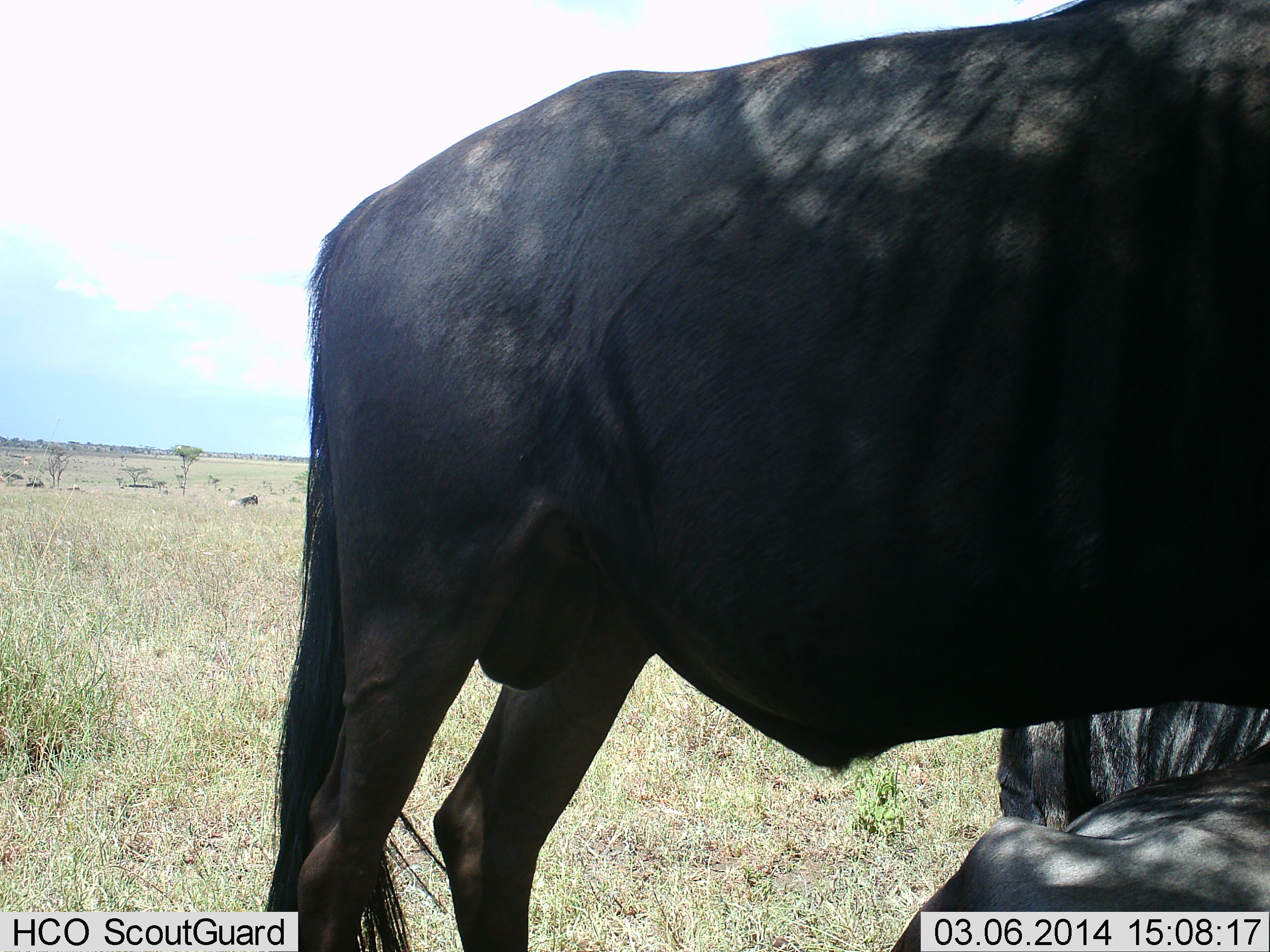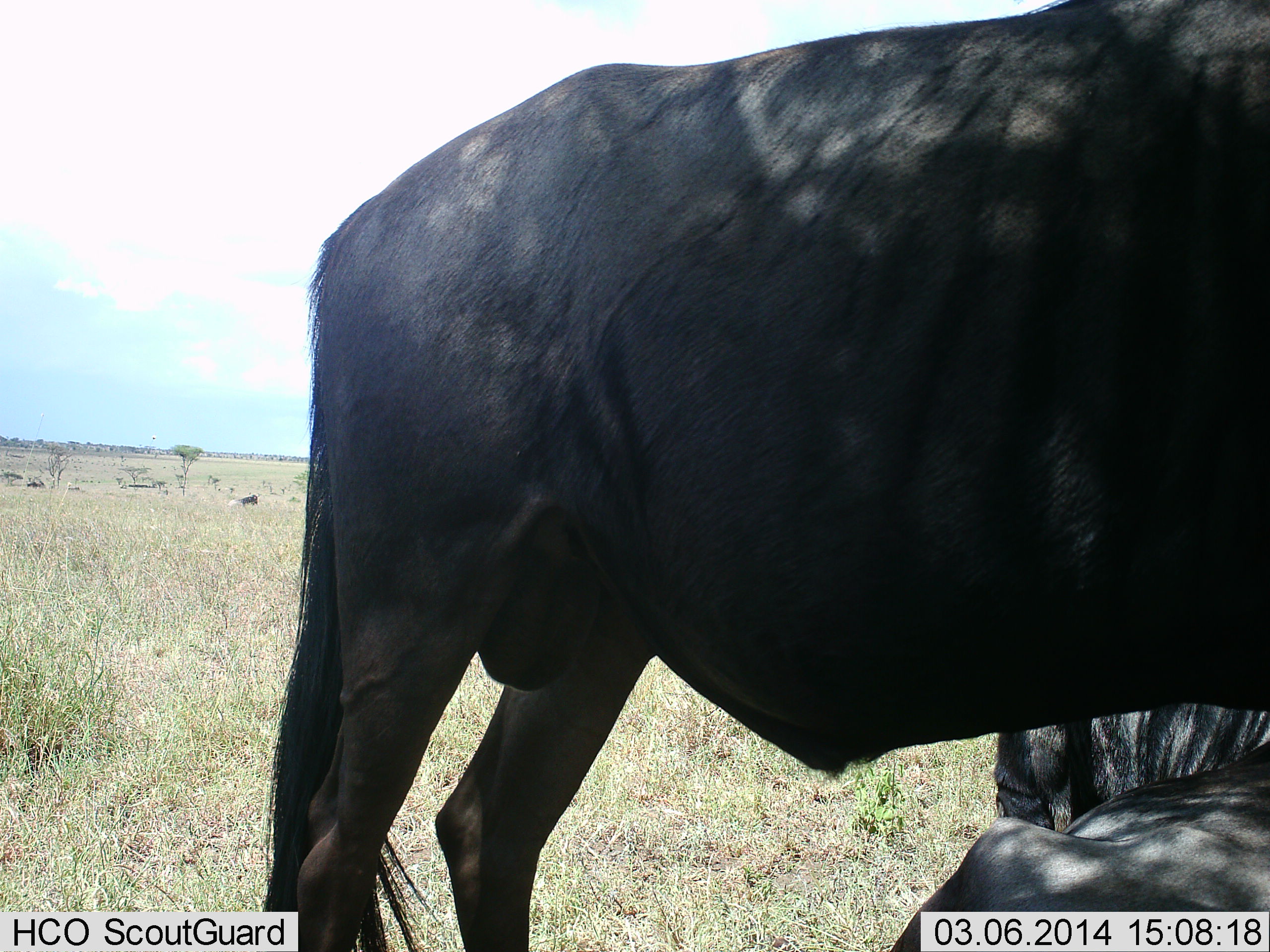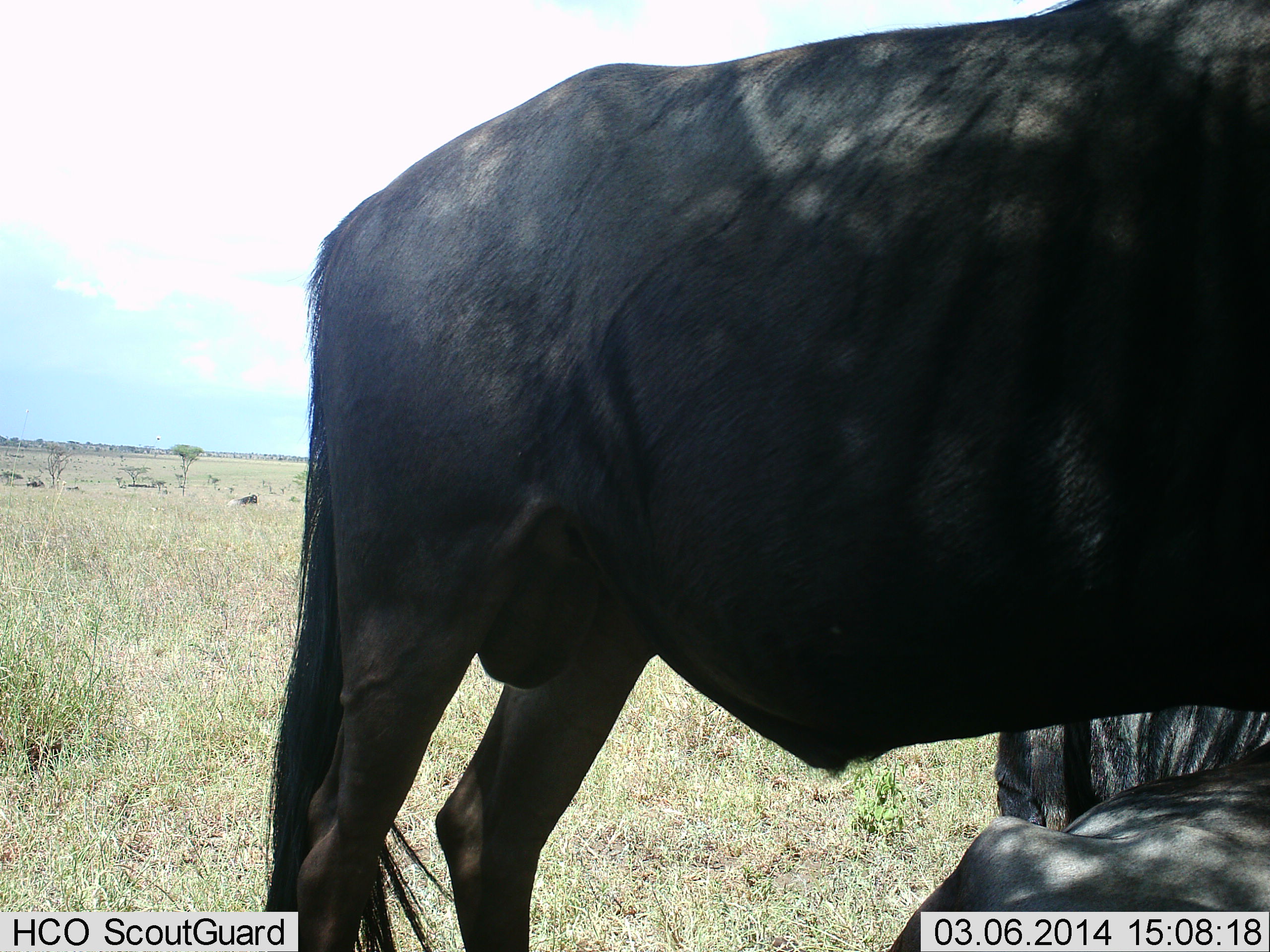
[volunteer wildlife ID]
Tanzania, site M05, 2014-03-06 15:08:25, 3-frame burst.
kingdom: Animalia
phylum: Chordata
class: Mammalia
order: Artiodactyla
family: Bovidae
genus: Connochaetes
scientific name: Connochaetes taurinus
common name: blue wildebeest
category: wildebeest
Wildebeest (blue wildebeest) (Connochaetes taurinus), count 2. Behavior (volunteer vote fractions): standing 100%, resting 90%, moving 10%, interacting 0%. Young present (vote fraction): 0%. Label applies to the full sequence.